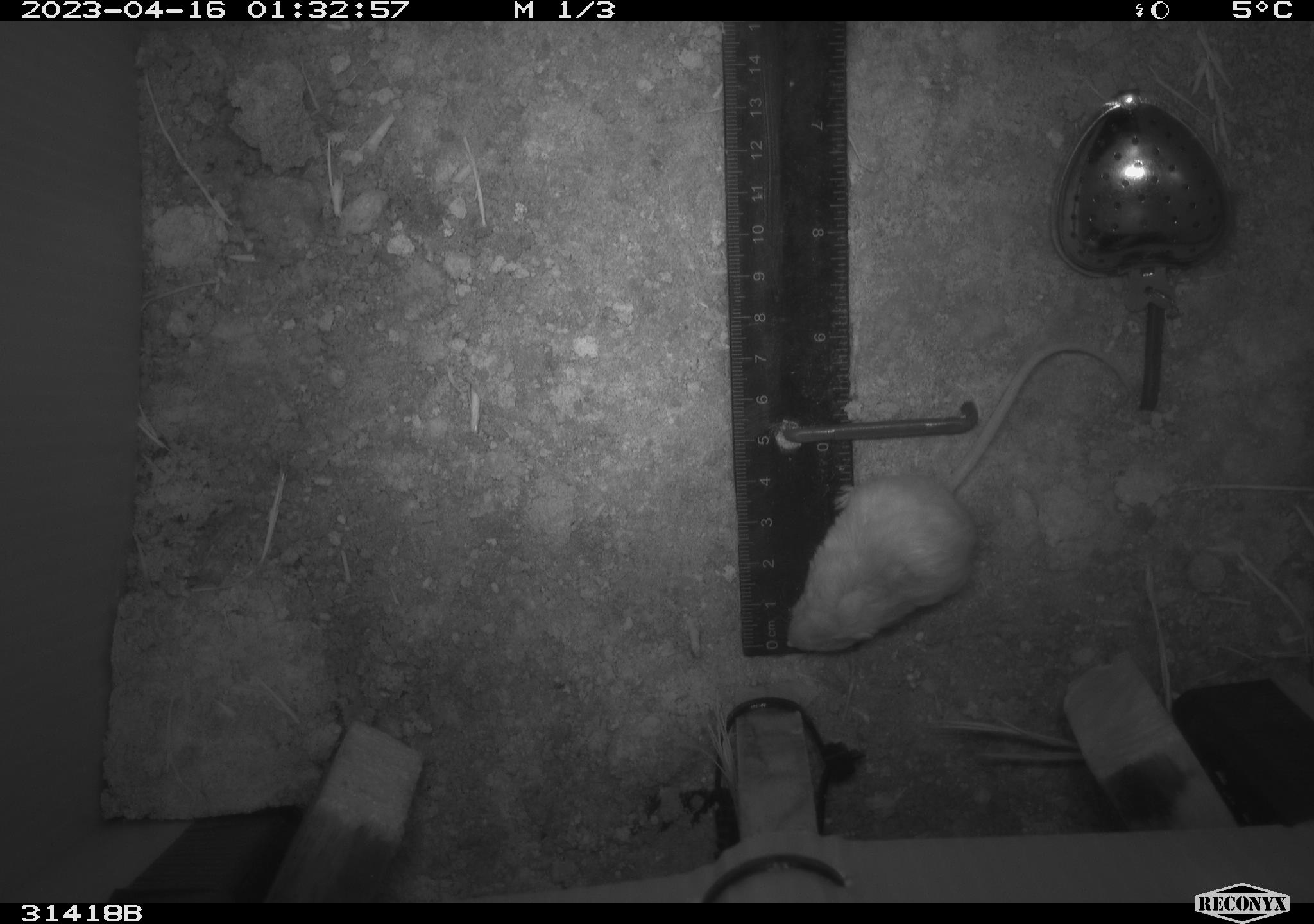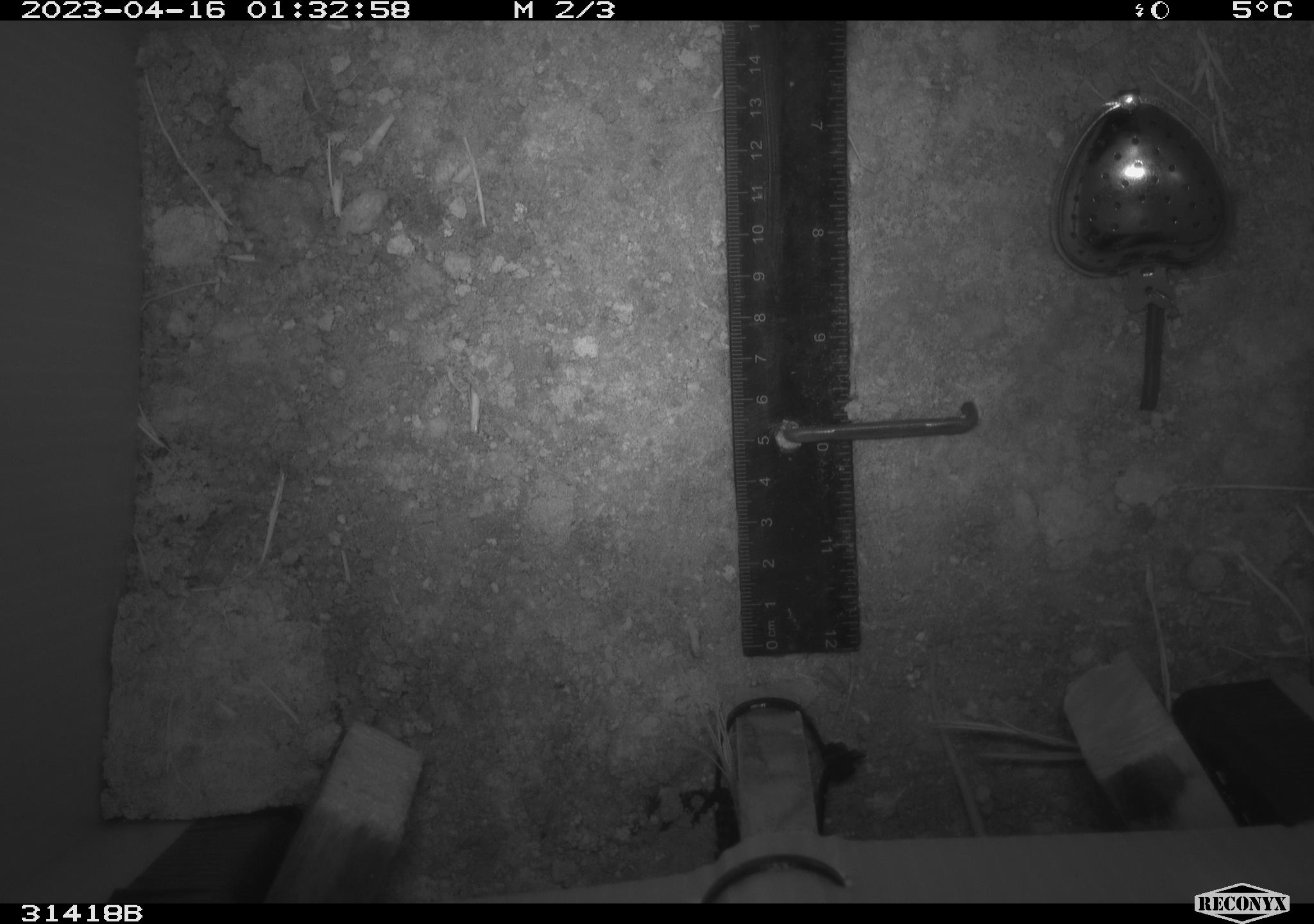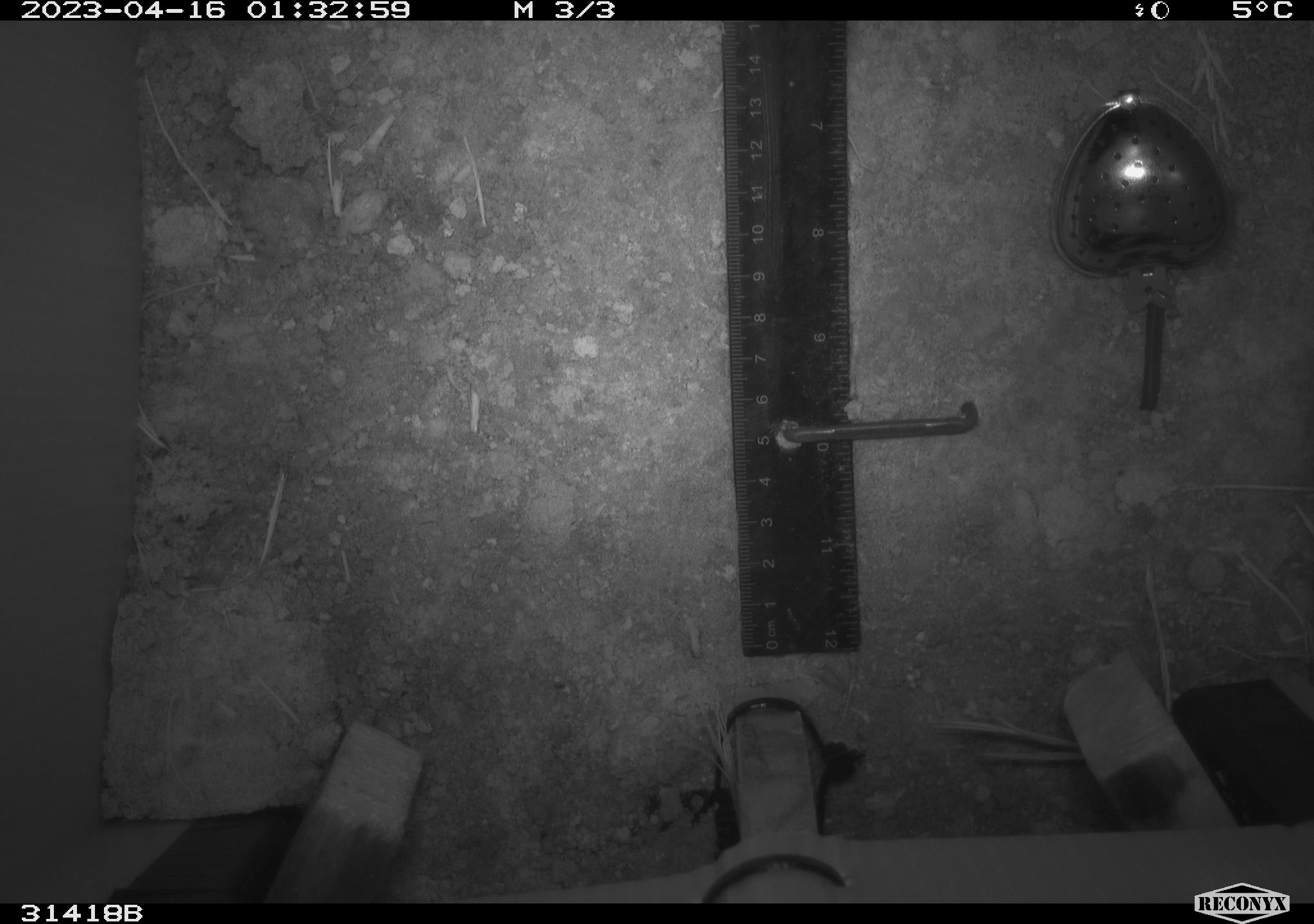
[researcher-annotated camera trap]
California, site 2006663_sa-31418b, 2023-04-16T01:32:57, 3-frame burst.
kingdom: Animalia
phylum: Chordata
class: Mammalia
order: Rodentia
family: Heteromyidae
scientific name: Heteromyidae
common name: kangaroo rats and pocket mice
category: heteromyidae family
Heteromyidae family (kangaroo rats and pocket mice) (Heteromyidae).